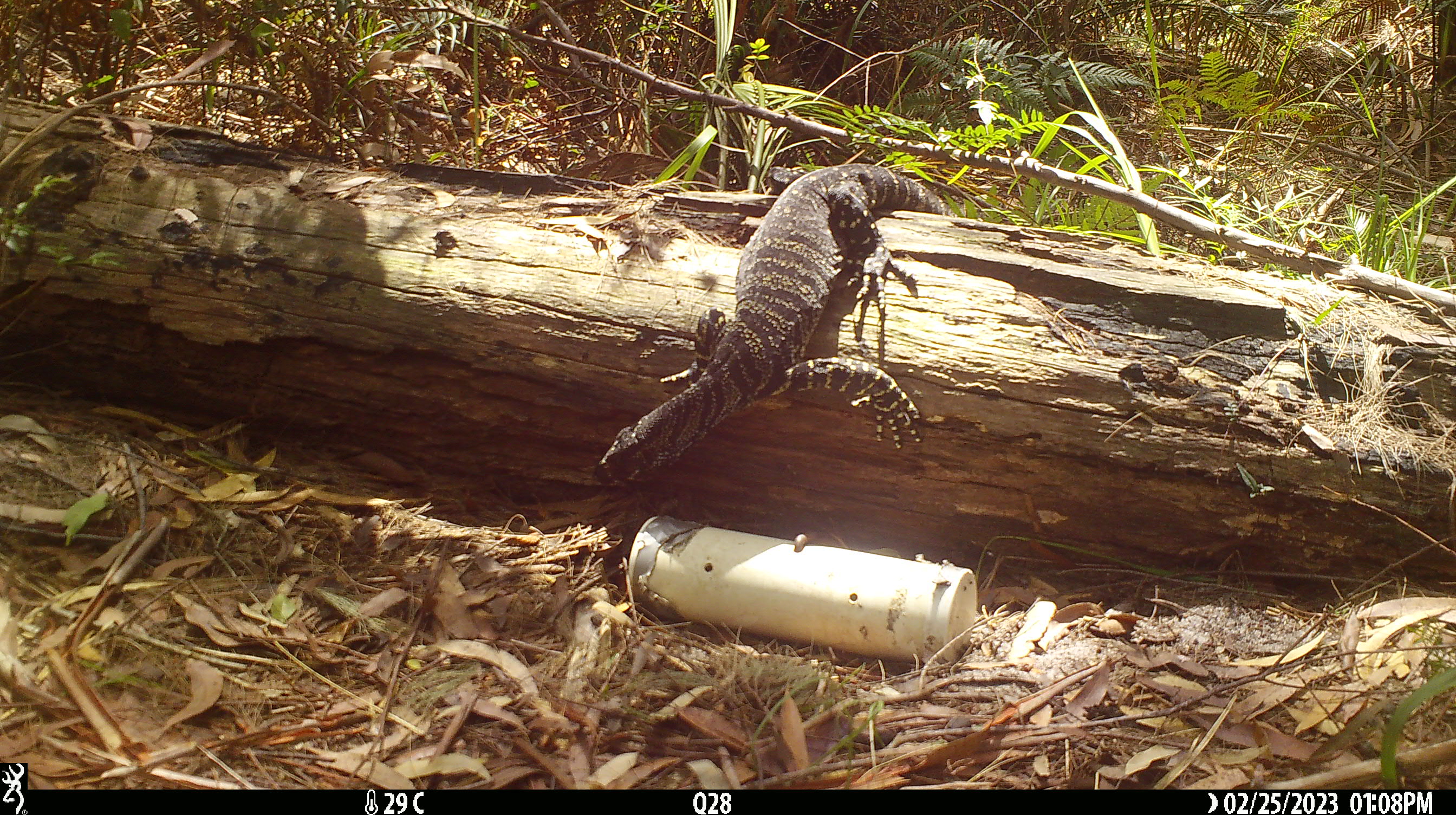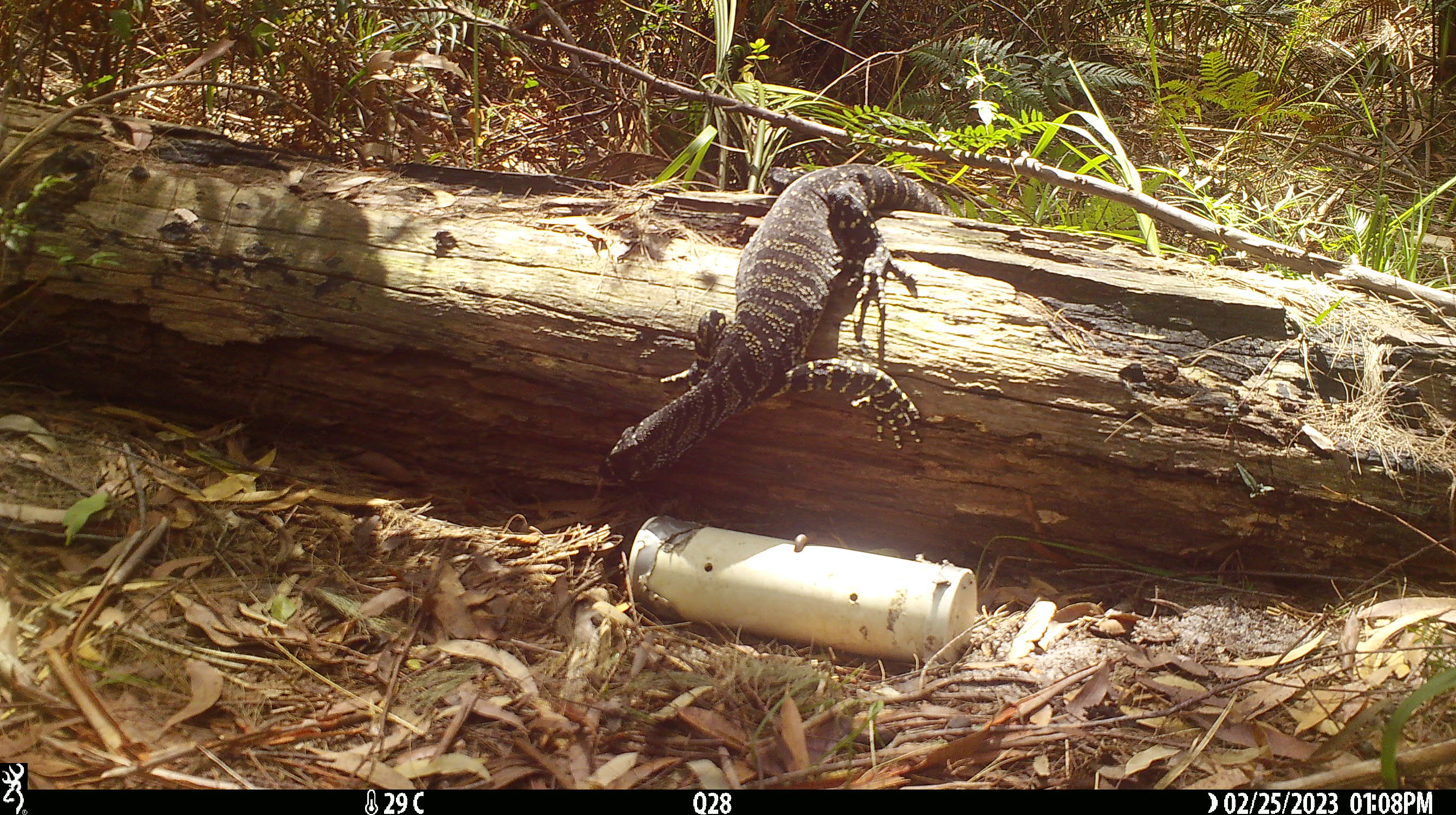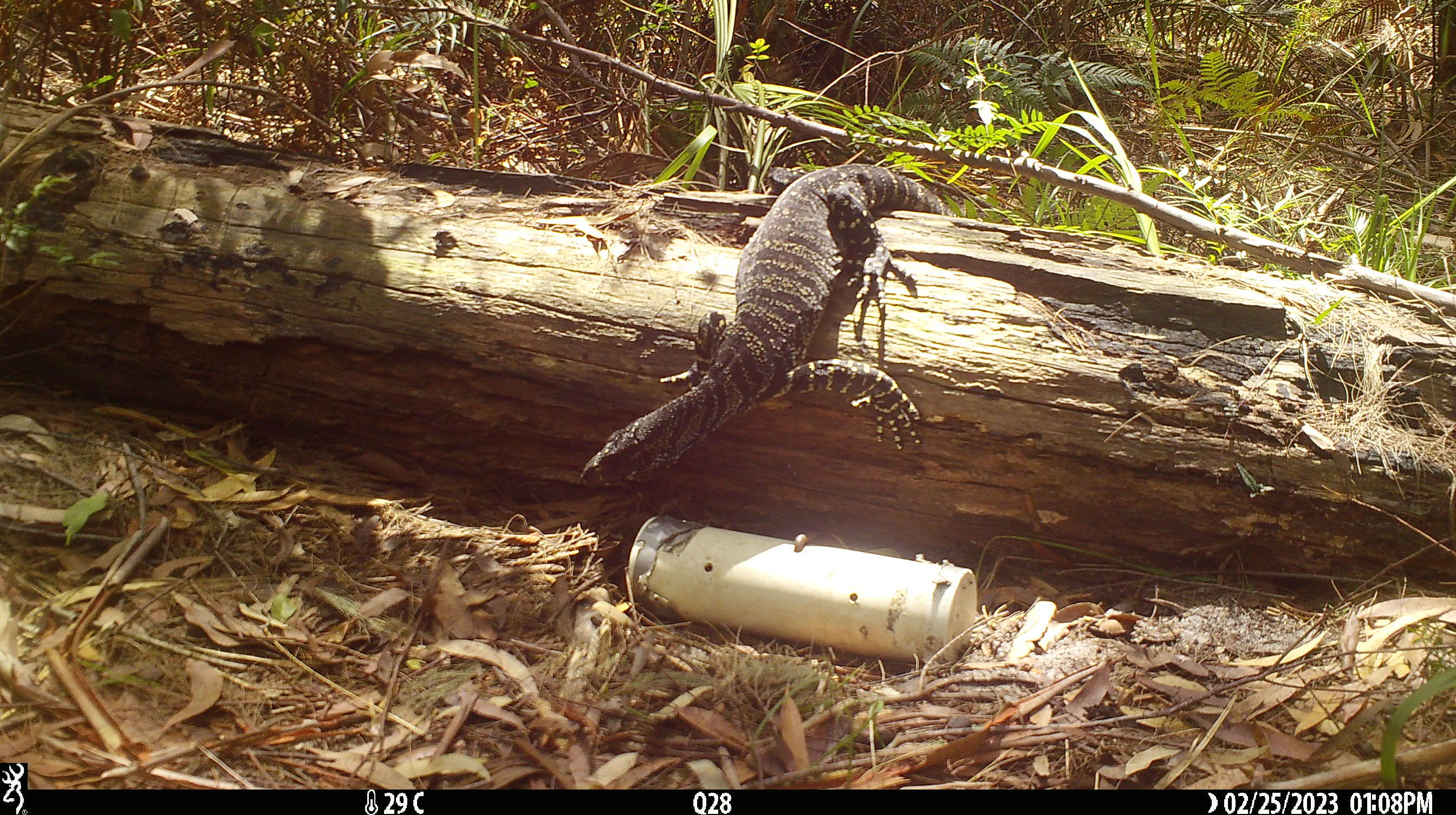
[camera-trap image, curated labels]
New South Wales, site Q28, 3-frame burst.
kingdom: Animalia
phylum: Chordata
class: Reptilia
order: Squamata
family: Varanidae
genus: Varanus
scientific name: Varanus varius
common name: lace monitor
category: goanna